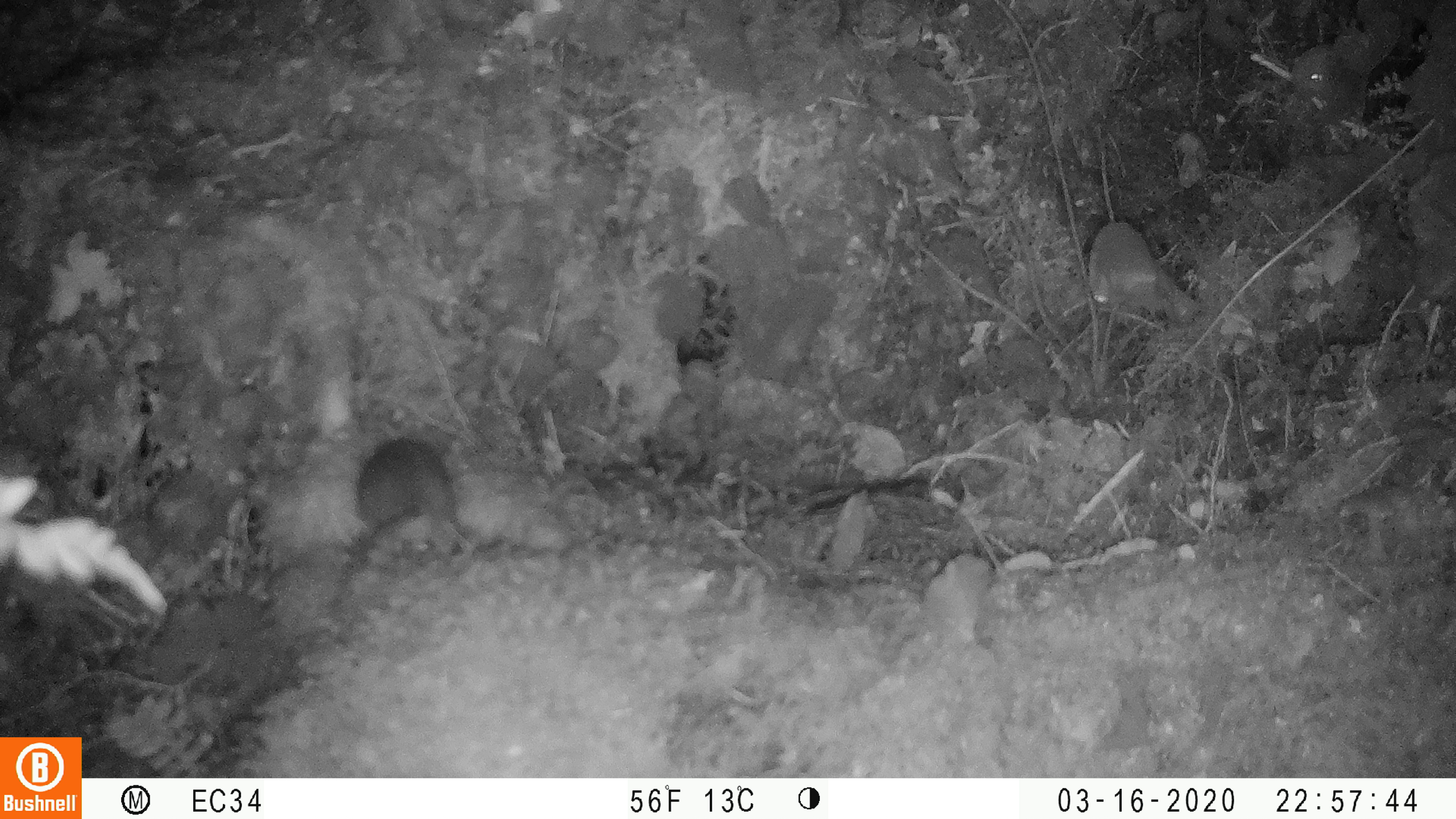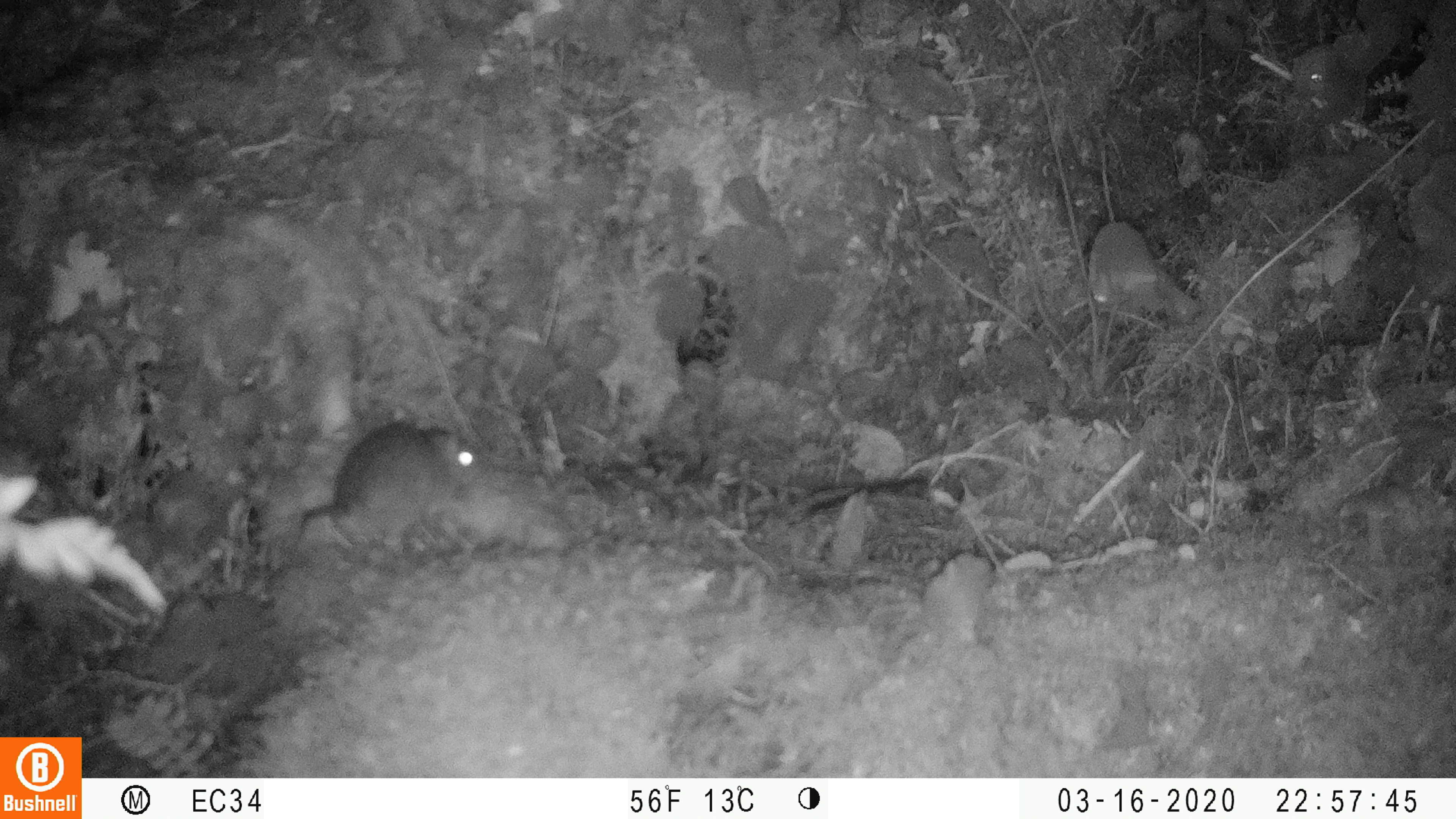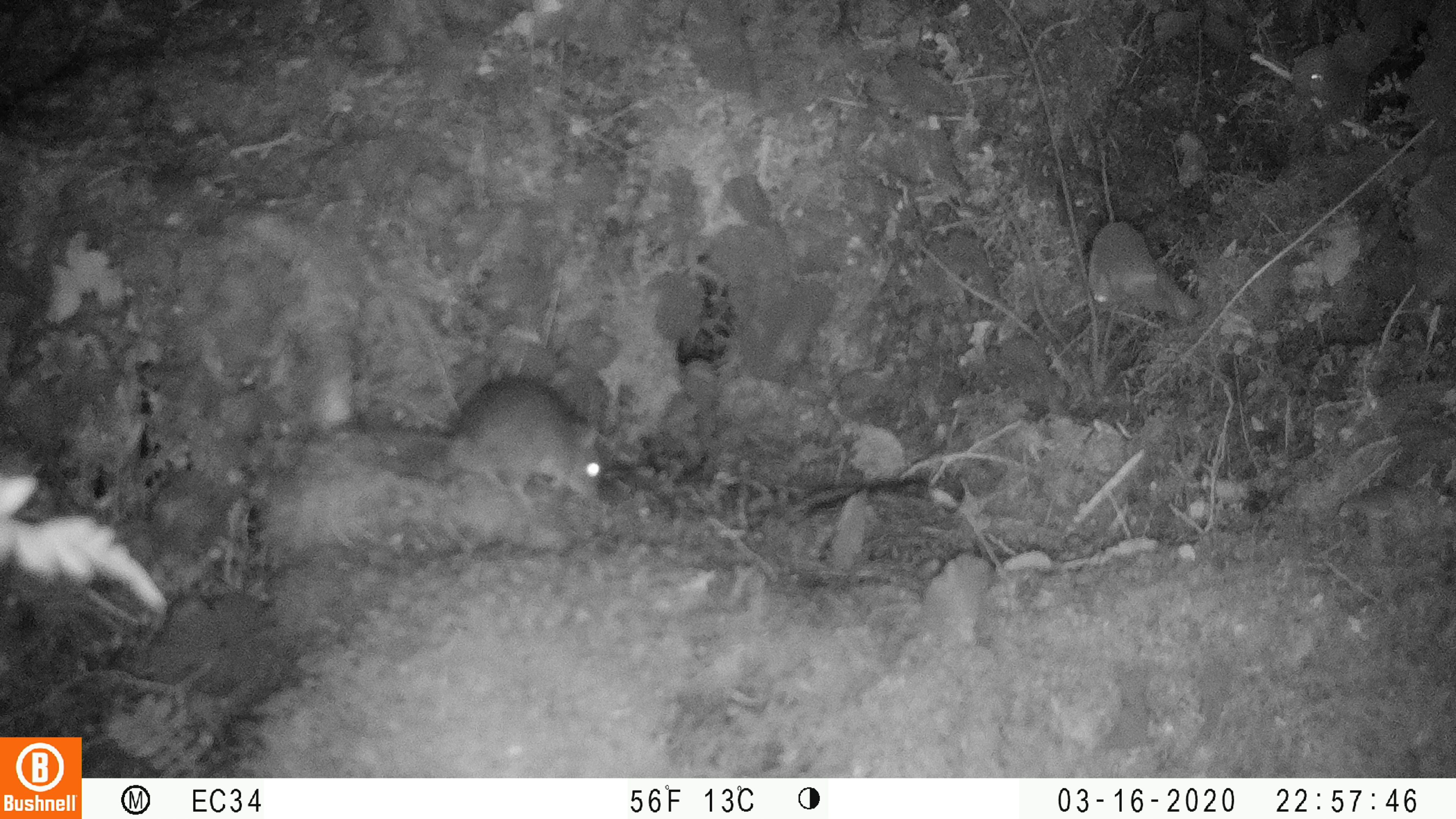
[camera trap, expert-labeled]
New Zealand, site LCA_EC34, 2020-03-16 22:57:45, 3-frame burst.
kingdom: Animalia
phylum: Chordata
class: Mammalia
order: Rodentia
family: Muridae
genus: Rattus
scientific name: Rattus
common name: rat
Rat (Rattus).